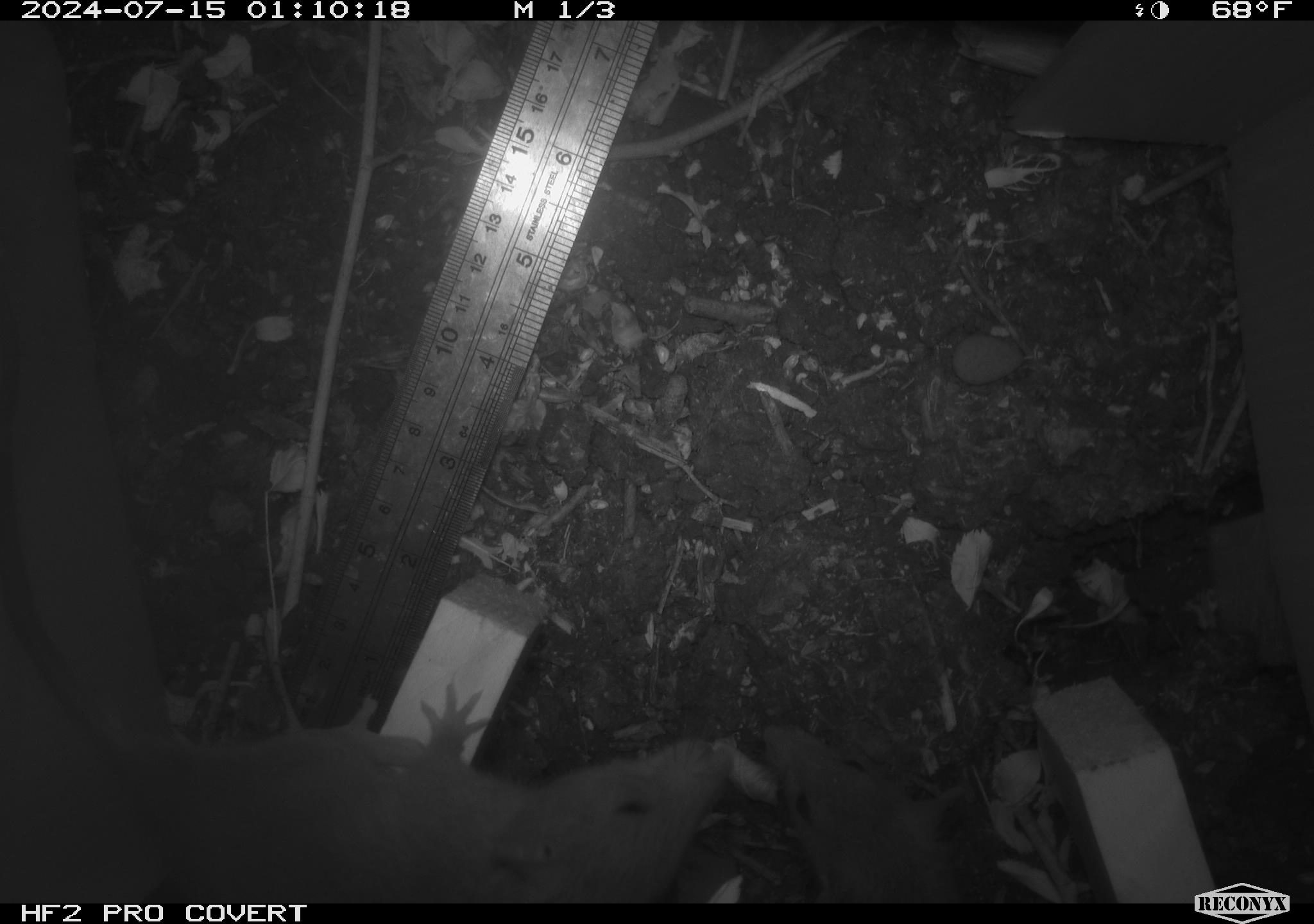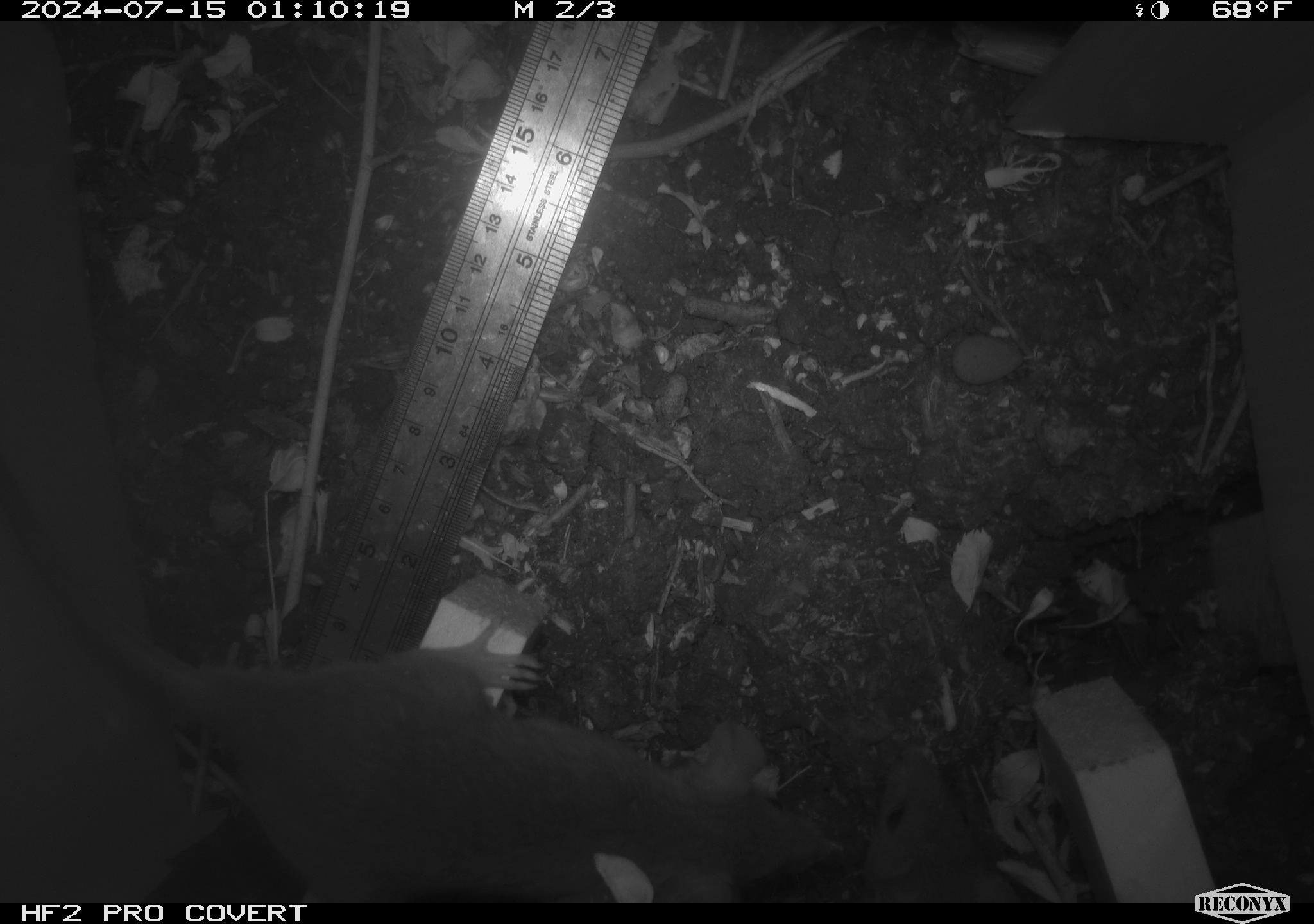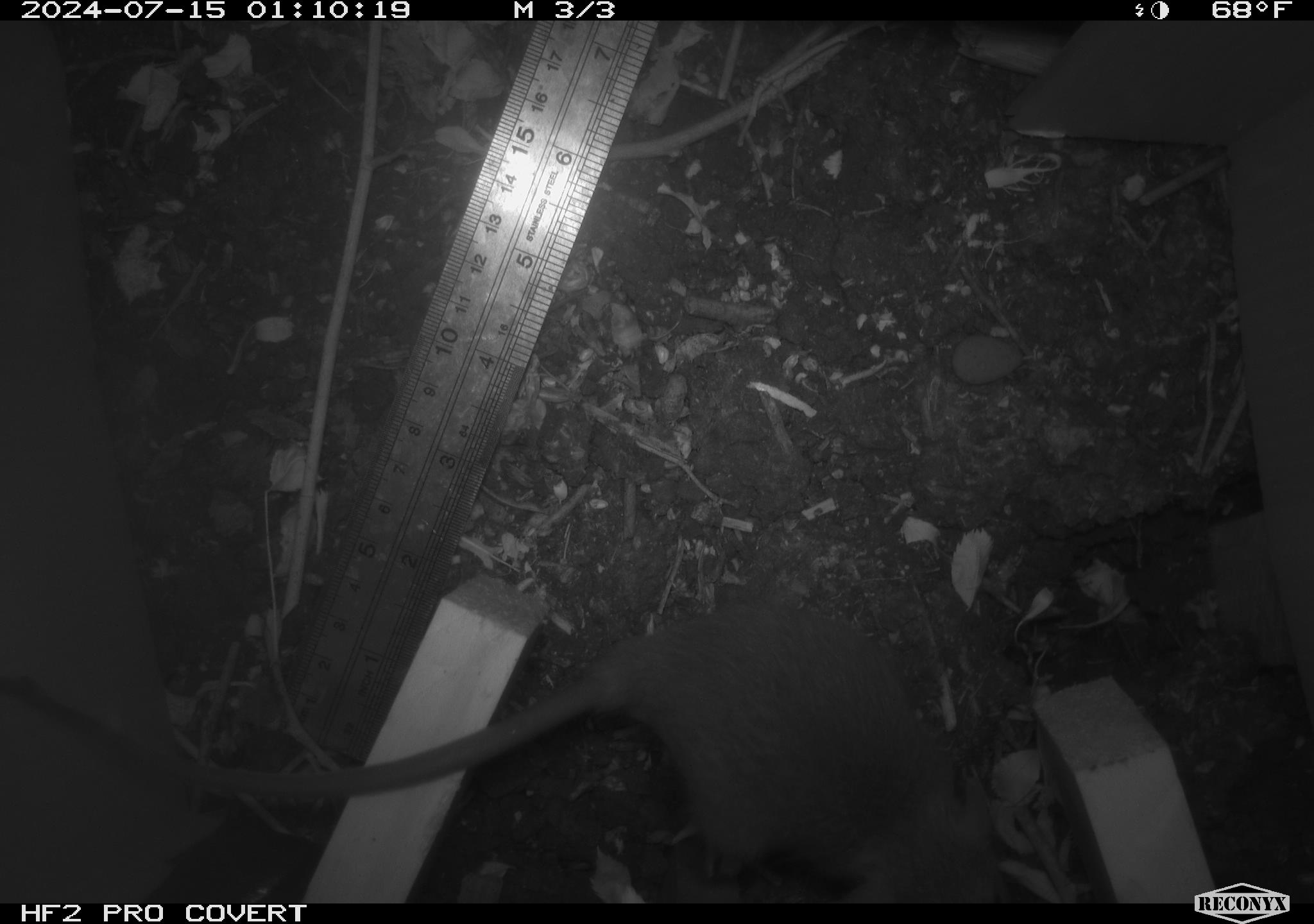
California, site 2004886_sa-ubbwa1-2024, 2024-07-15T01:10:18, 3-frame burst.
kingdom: Animalia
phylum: Chordata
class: Mammalia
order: Rodentia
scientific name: Rodentia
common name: mouse species